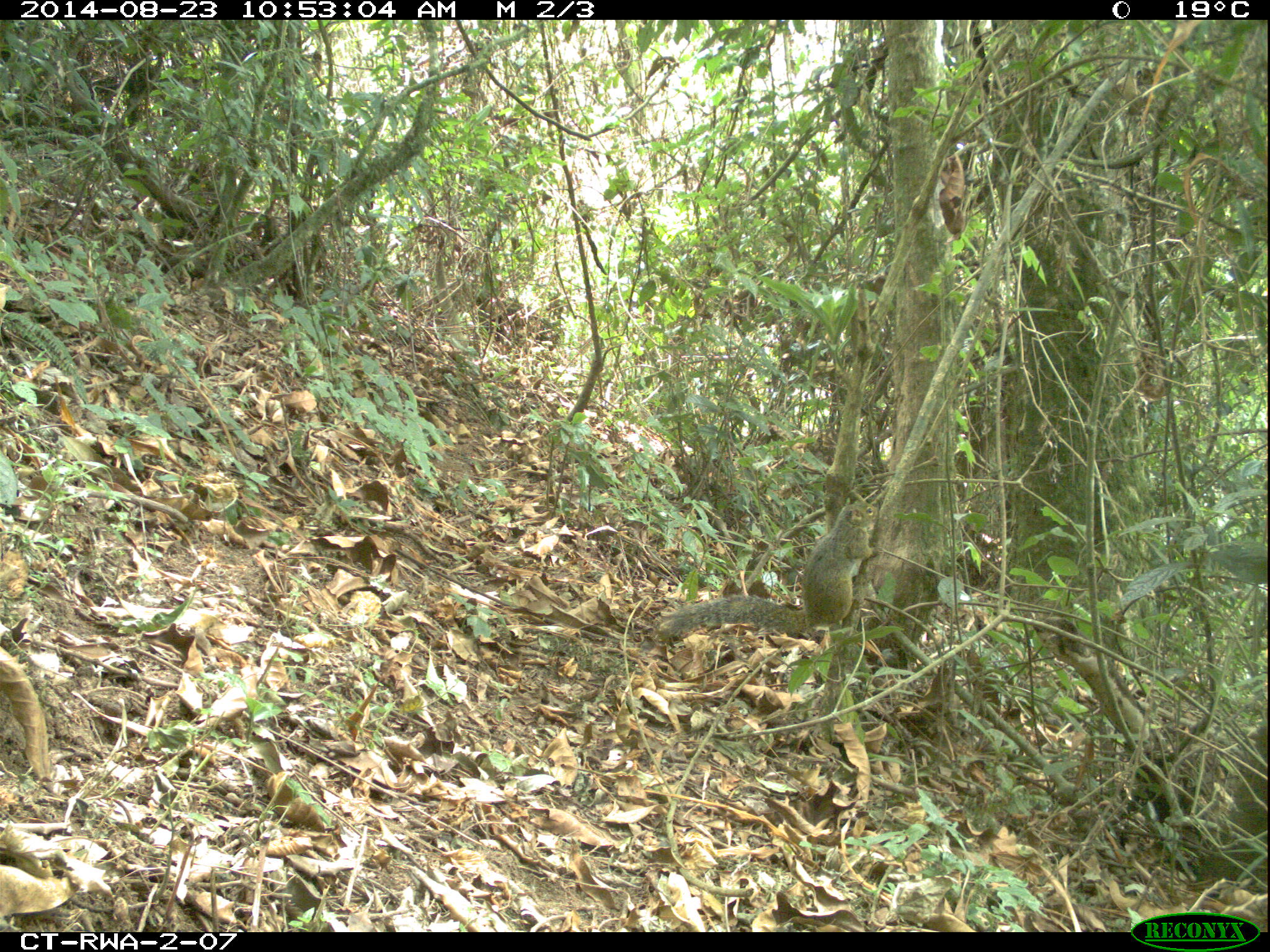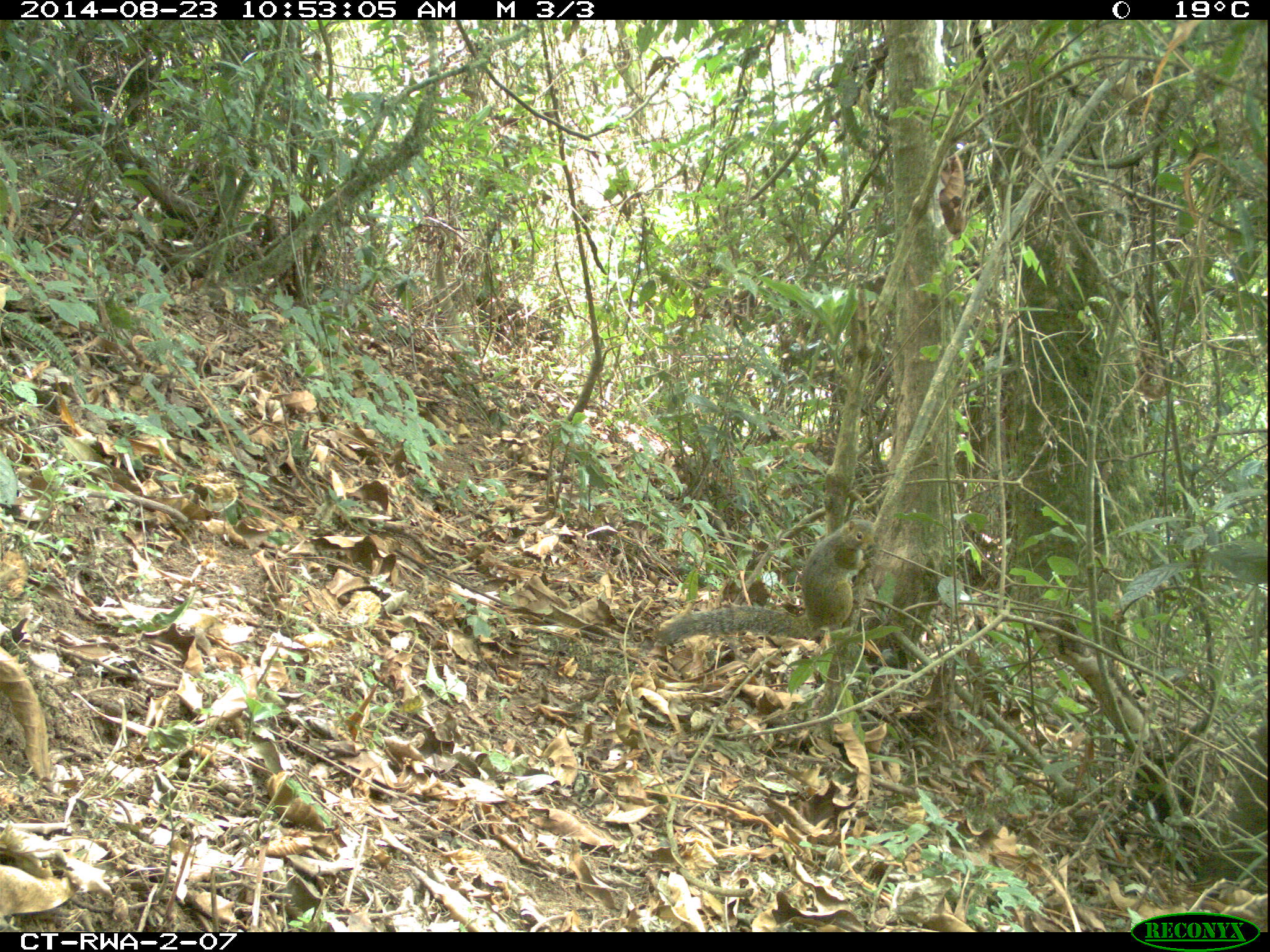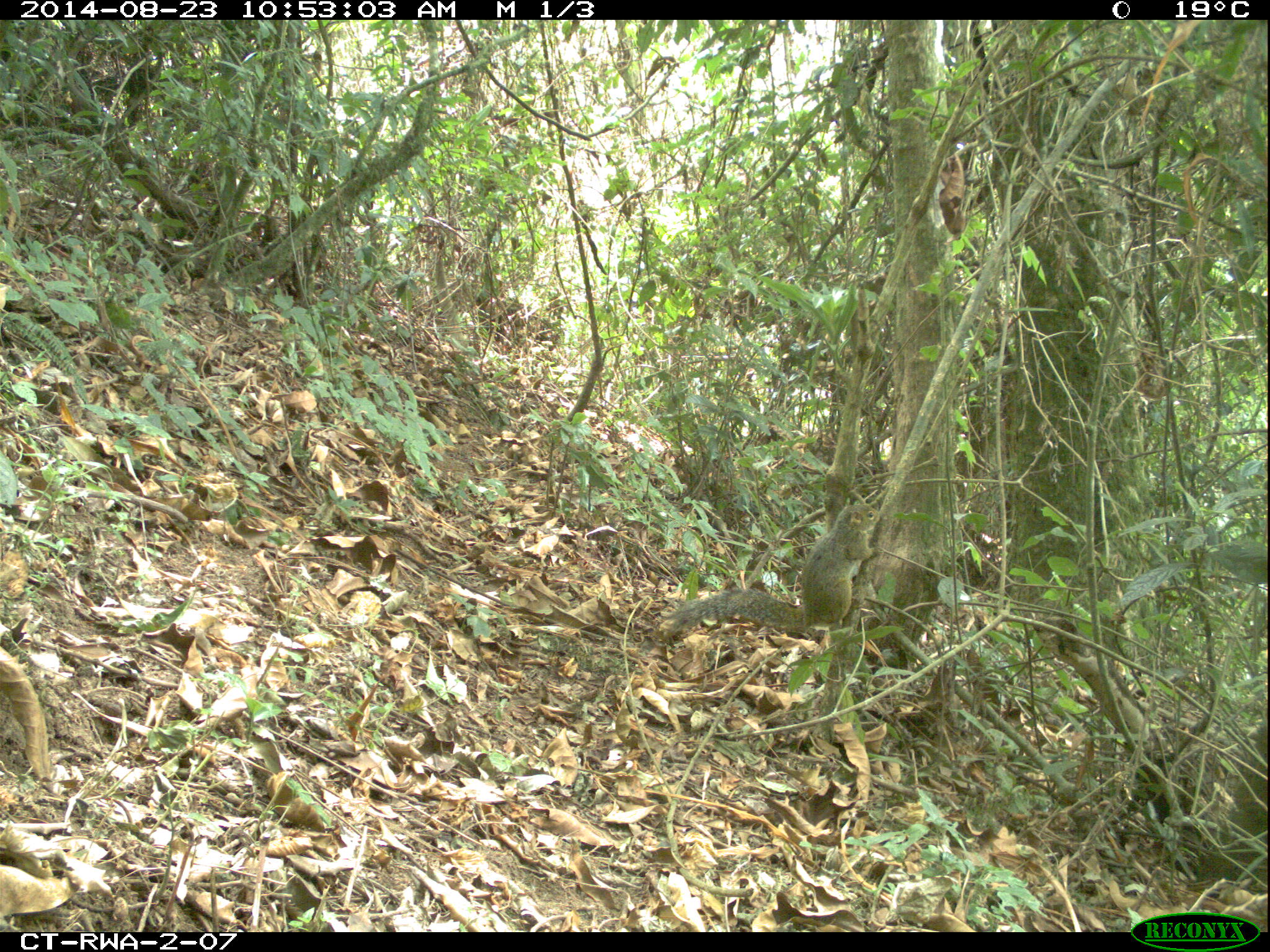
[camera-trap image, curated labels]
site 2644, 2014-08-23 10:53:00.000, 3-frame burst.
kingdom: Animalia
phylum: Chordata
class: Mammalia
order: Rodentia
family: Sciuridae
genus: Funisciurus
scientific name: Funisciurus carruthersi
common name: carruther's mountain squirrel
Funisciurus carruthersi (carruther's mountain squirrel), count 1.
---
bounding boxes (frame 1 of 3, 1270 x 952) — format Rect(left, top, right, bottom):
funisciurus carruthersi: Rect(654, 496, 876, 640)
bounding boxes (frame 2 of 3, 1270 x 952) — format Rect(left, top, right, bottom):
funisciurus carruthersi: Rect(656, 510, 875, 642)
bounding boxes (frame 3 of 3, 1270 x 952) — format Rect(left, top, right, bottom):
funisciurus carruthersi: Rect(659, 498, 876, 635)